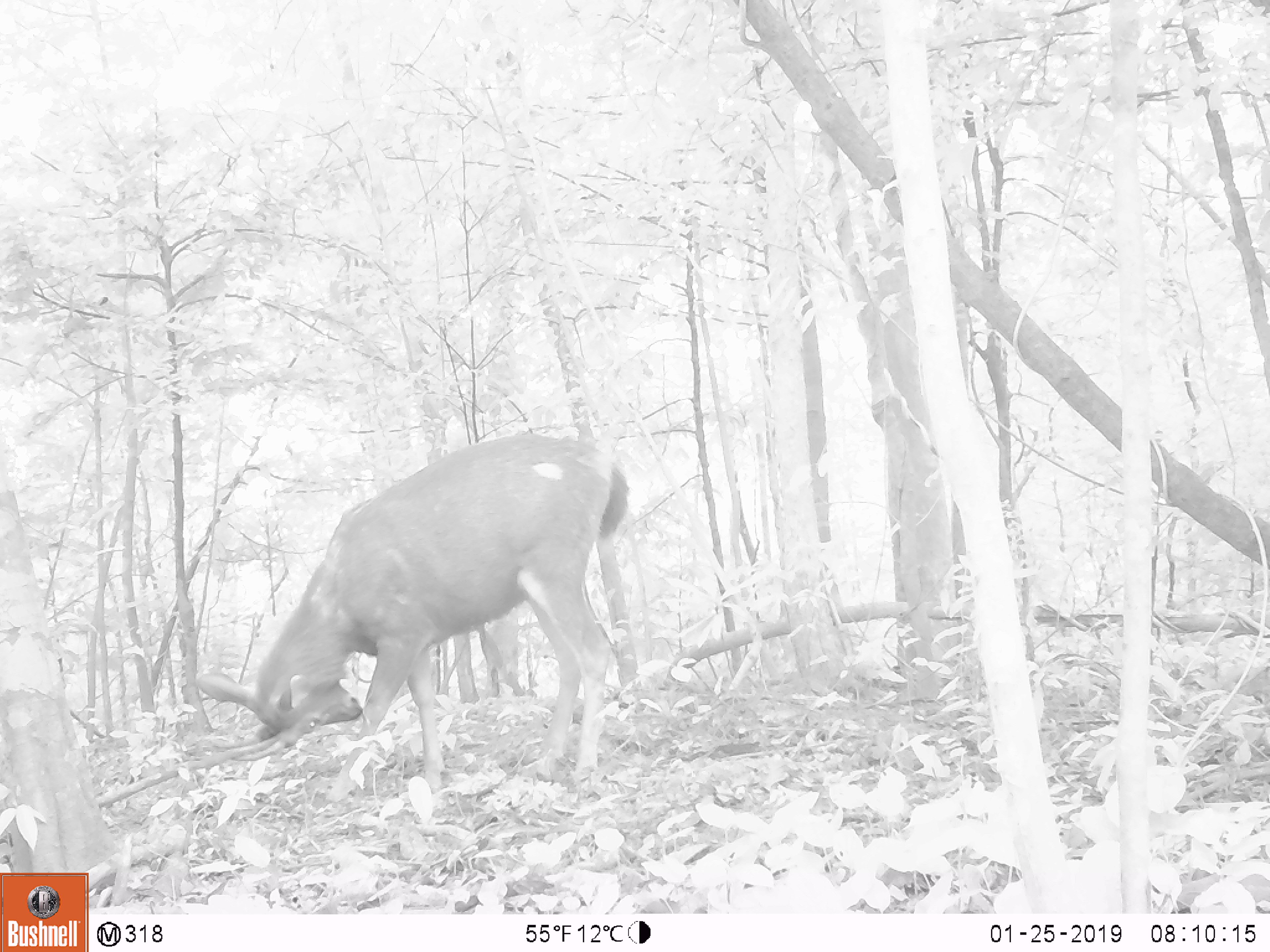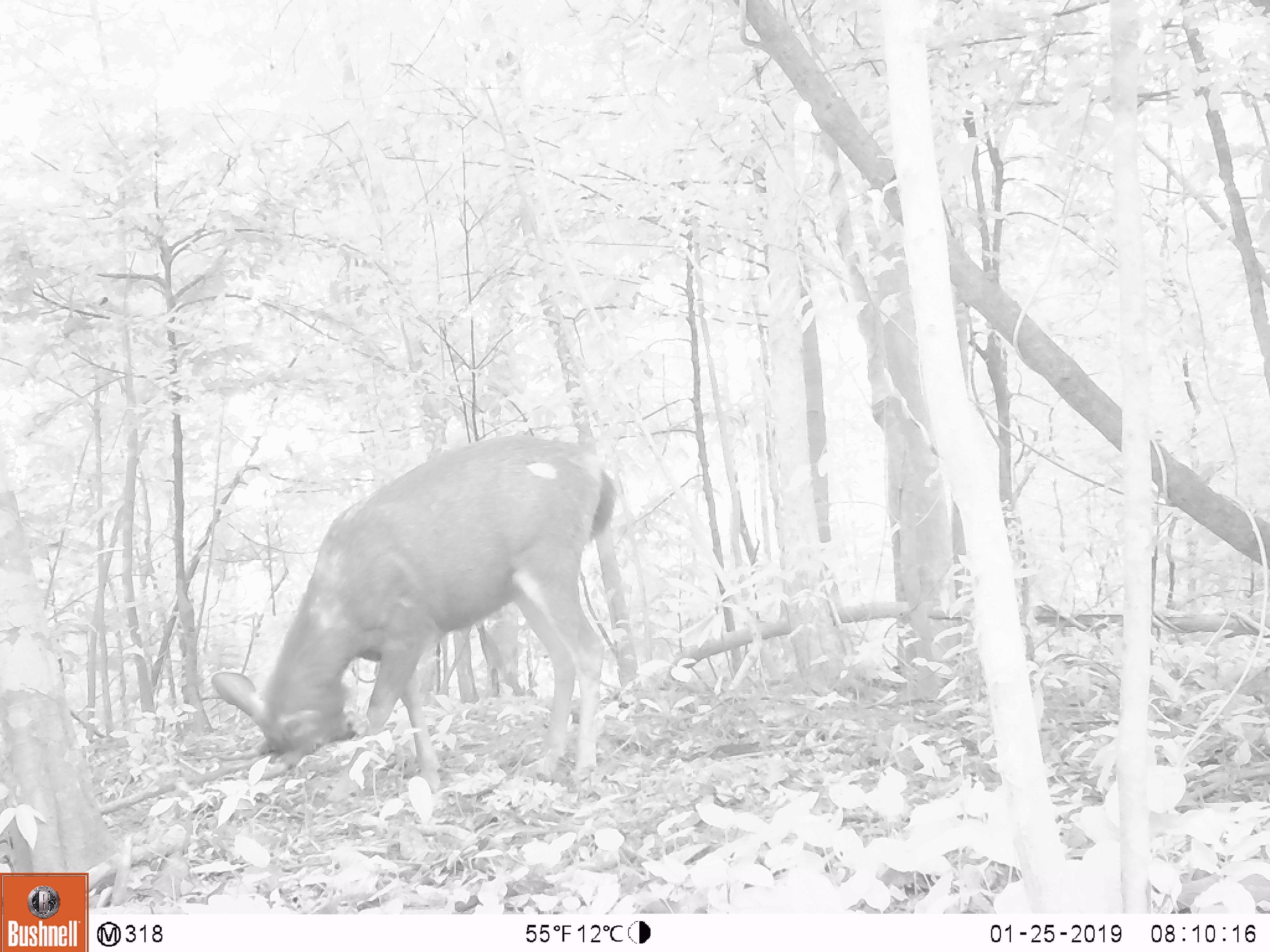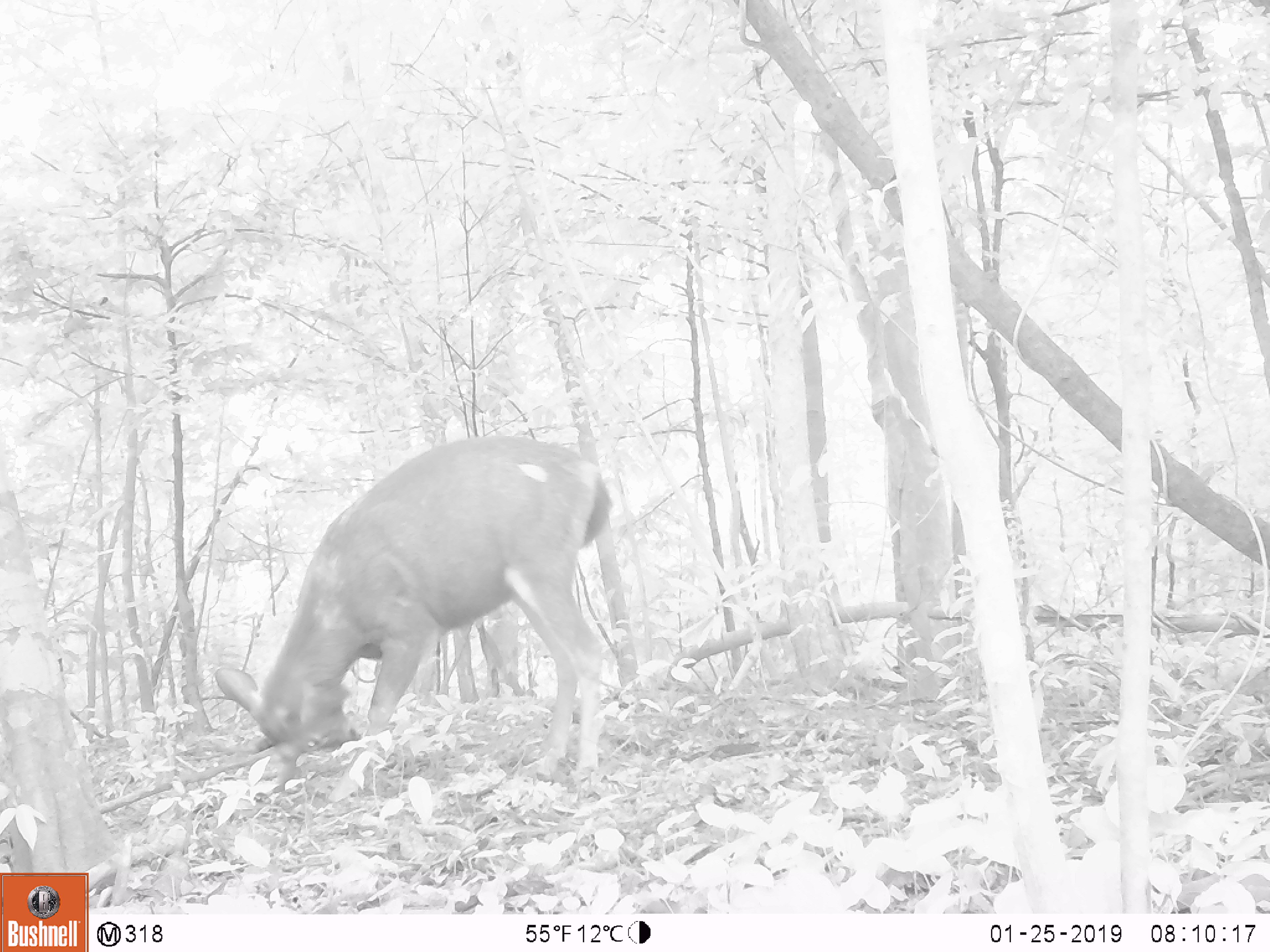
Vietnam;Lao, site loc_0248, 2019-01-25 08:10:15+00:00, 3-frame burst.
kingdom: Animalia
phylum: Chordata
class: Mammalia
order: Artiodactyla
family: Cervidae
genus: Rusa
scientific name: Rusa unicolor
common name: sambar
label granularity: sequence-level